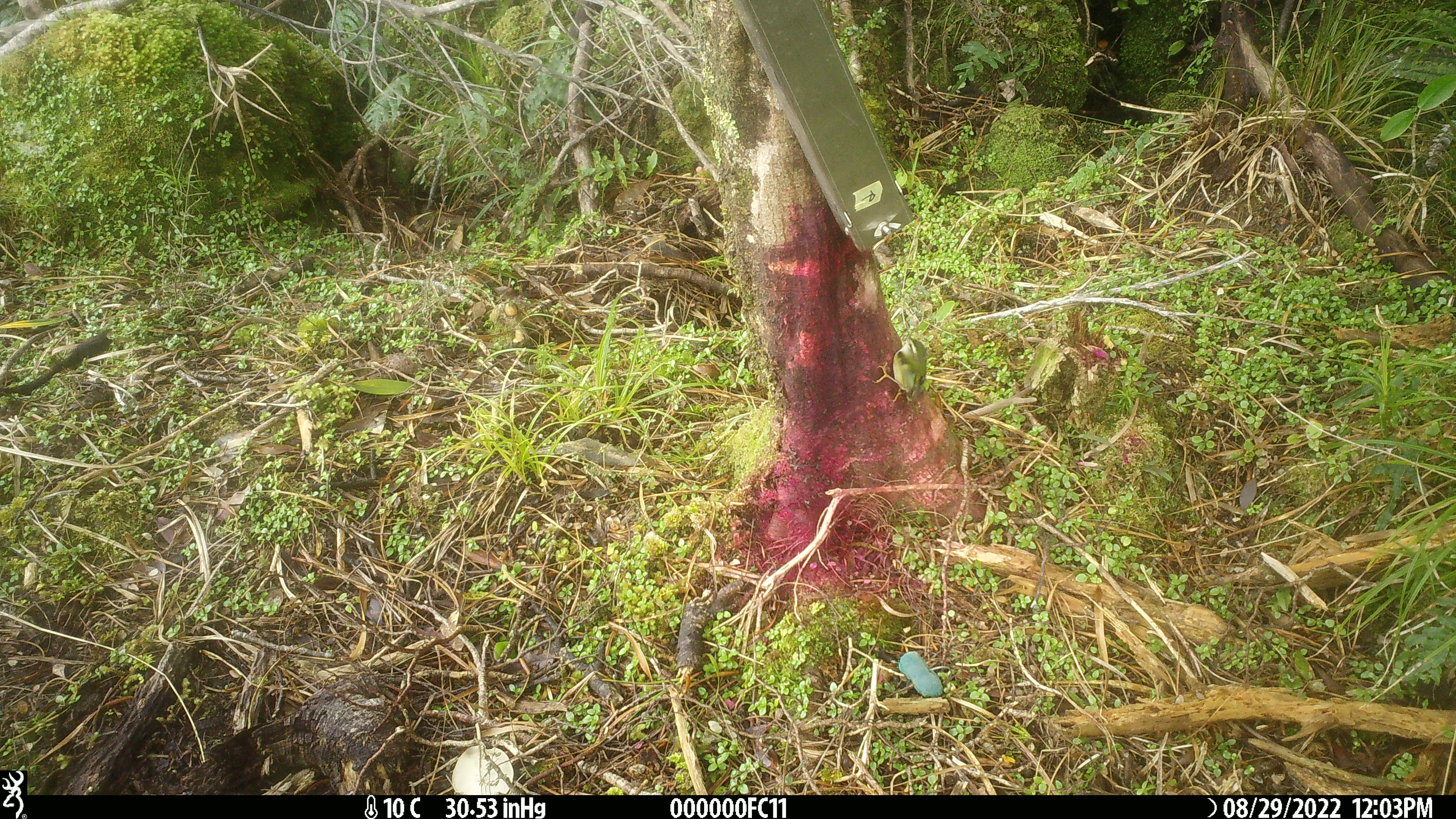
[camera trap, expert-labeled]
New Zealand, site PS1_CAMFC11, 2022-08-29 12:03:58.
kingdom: Animalia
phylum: Chordata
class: Aves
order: Passeriformes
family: Acanthisittidae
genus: Acanthisitta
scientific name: Acanthisitta chloris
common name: rifleman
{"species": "rifleman (Acanthisitta chloris)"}